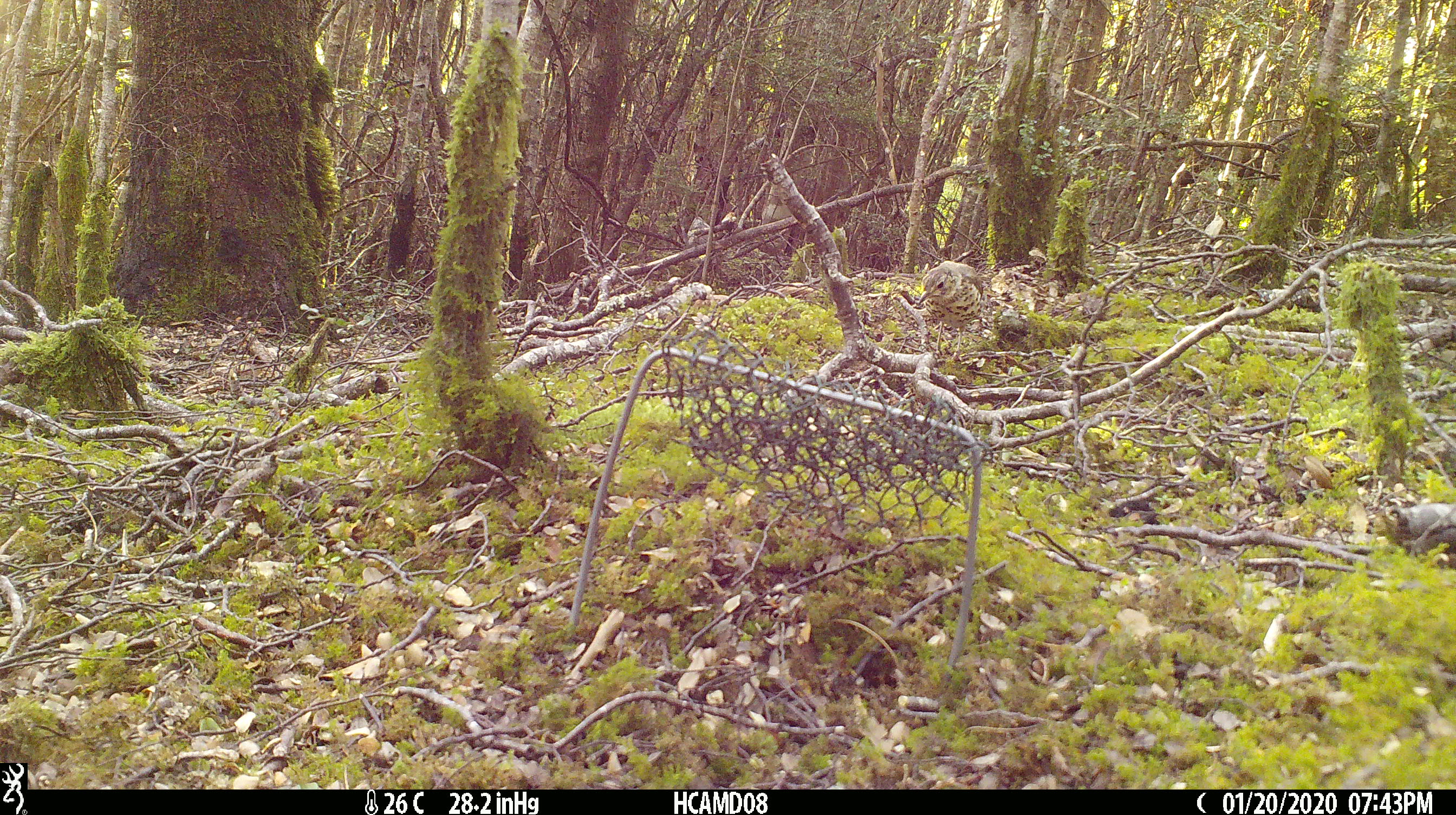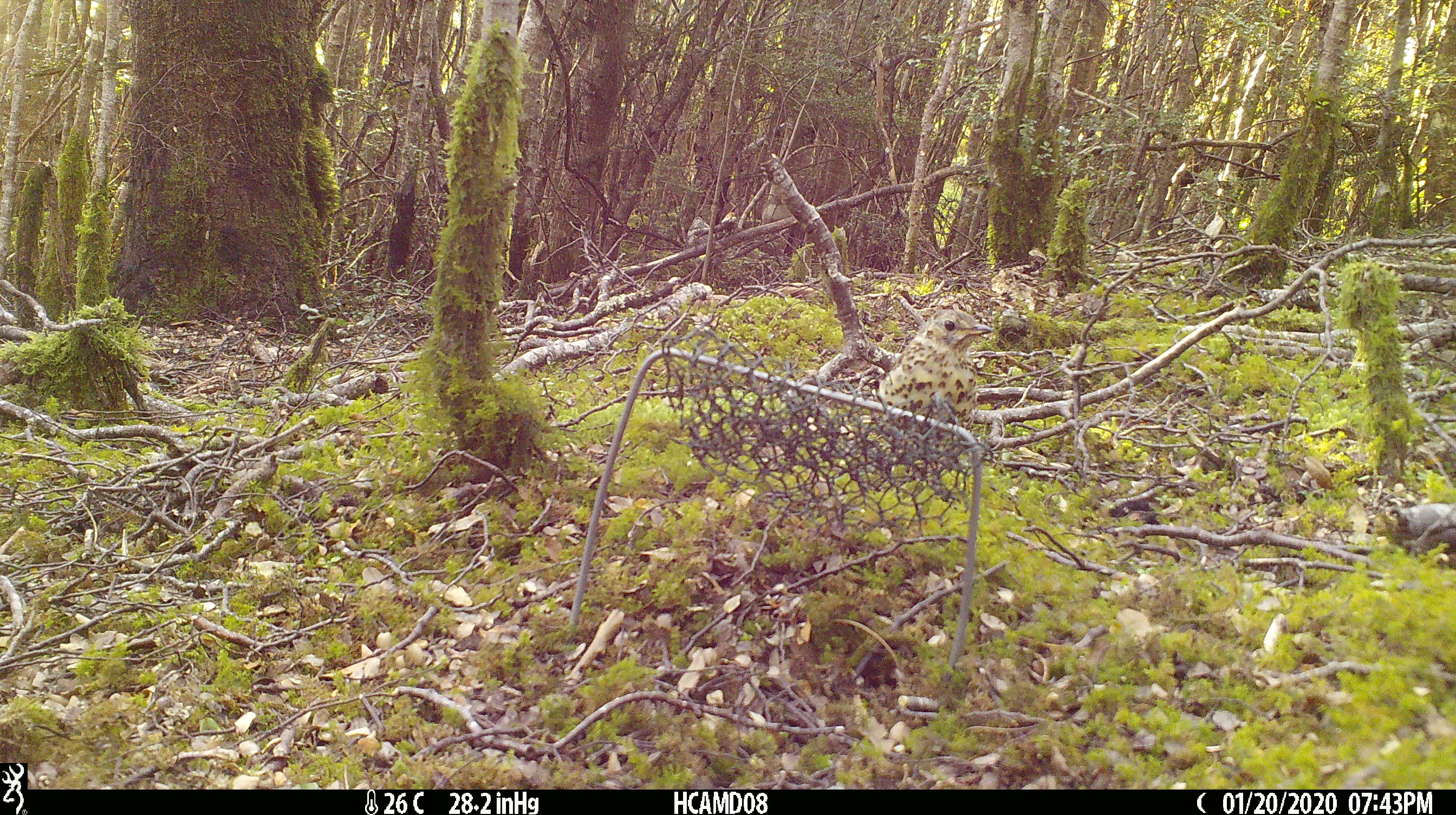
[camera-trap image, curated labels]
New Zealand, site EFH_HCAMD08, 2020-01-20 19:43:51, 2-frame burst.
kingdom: Animalia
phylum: Chordata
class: Aves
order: Passeriformes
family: Turdidae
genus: Turdus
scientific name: Turdus philomelos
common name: song thrush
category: thrush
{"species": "thrush (song thrush) (Turdus philomelos)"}